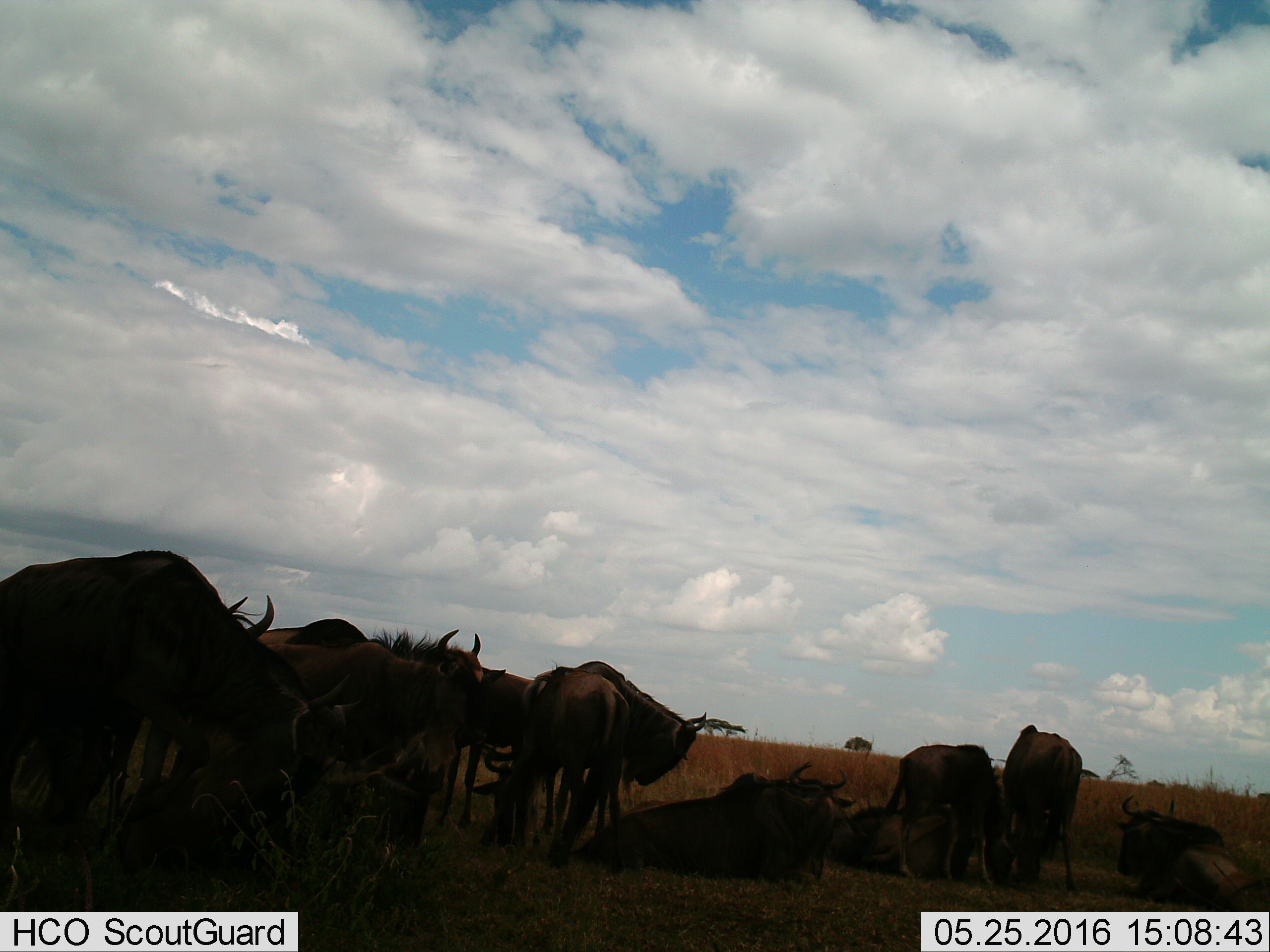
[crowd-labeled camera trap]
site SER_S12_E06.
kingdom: Animalia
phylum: Chordata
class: Mammalia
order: Artiodactyla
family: Bovidae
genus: Connochaetes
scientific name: Connochaetes taurinus taurinus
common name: blue wildebeest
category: wildebeestblue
Wildebeestblue (blue wildebeest) (Connochaetes taurinus taurinus), count 11-50. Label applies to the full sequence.